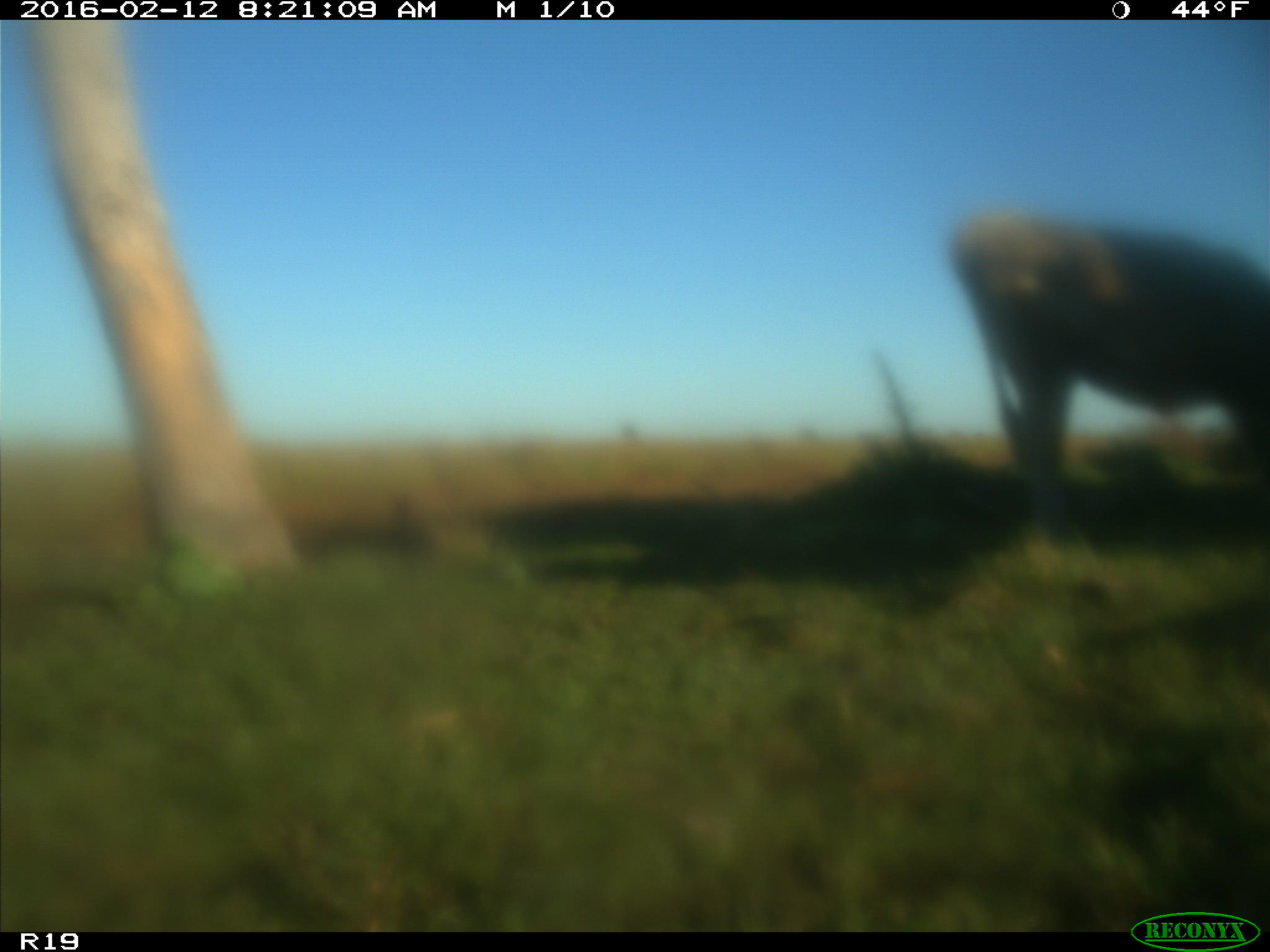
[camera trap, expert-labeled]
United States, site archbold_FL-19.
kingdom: Animalia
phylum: Chordata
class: Mammalia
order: Artiodactyla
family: Bovidae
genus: Bos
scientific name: Bos taurus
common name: domestic cow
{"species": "Bos taurus (domestic cow)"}